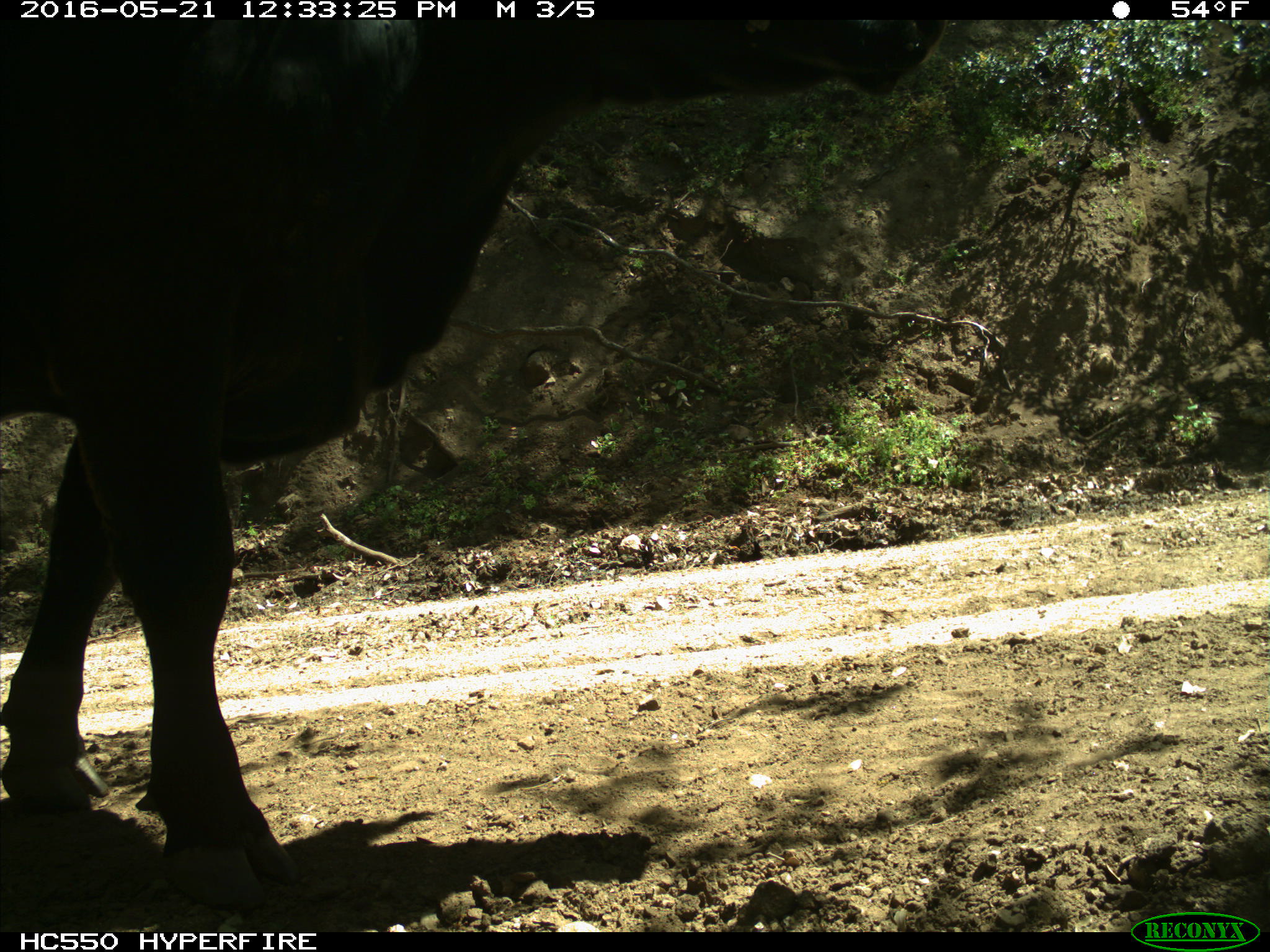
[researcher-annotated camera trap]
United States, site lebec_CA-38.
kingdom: Animalia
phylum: Chordata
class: Mammalia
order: Artiodactyla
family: Bovidae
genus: Bos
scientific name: Bos taurus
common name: domestic cow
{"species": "Bos taurus (domestic cow)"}